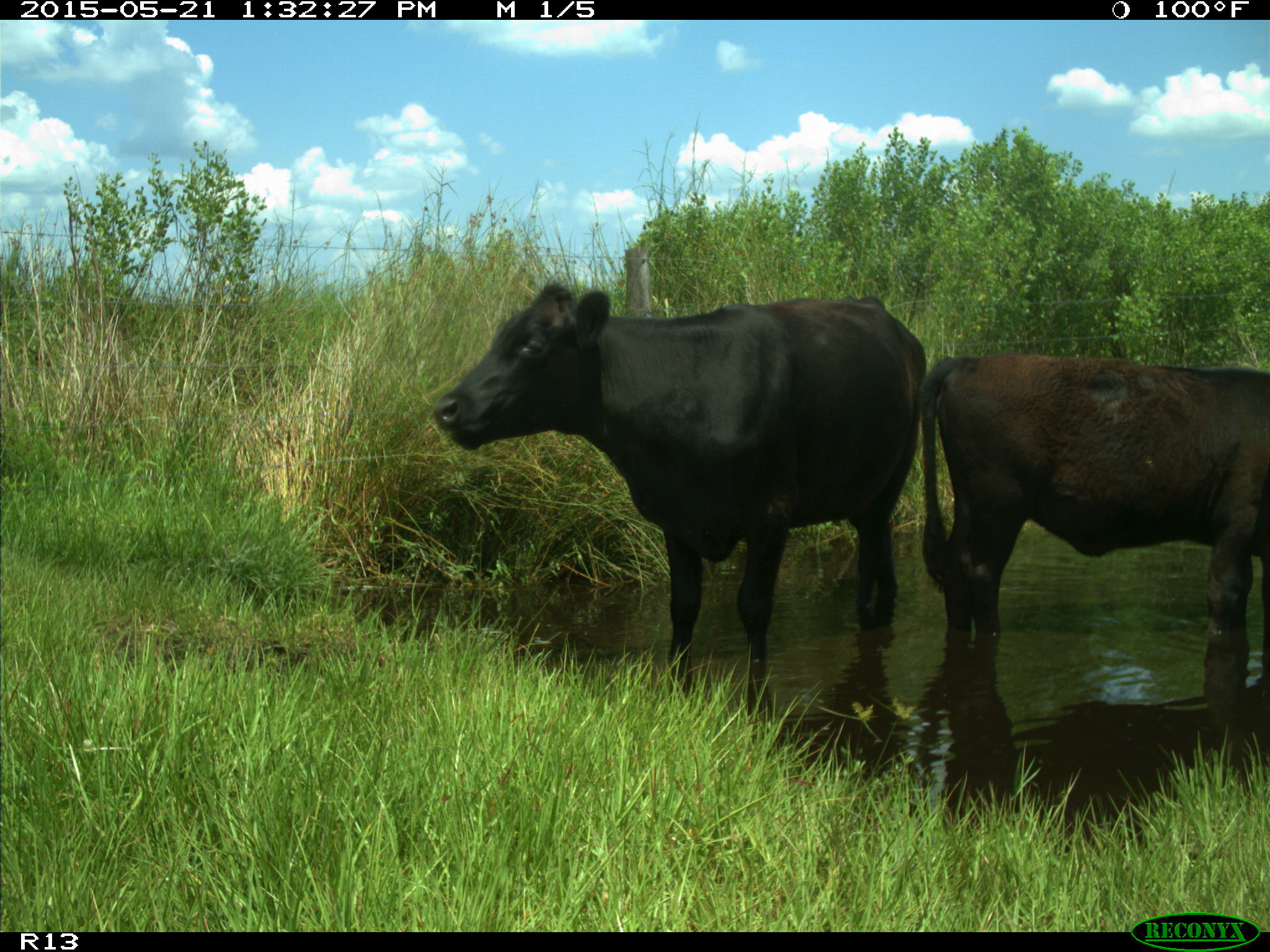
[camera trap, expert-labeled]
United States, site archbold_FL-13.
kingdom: Animalia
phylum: Chordata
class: Mammalia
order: Artiodactyla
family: Bovidae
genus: Bos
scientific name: Bos taurus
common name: domestic cow